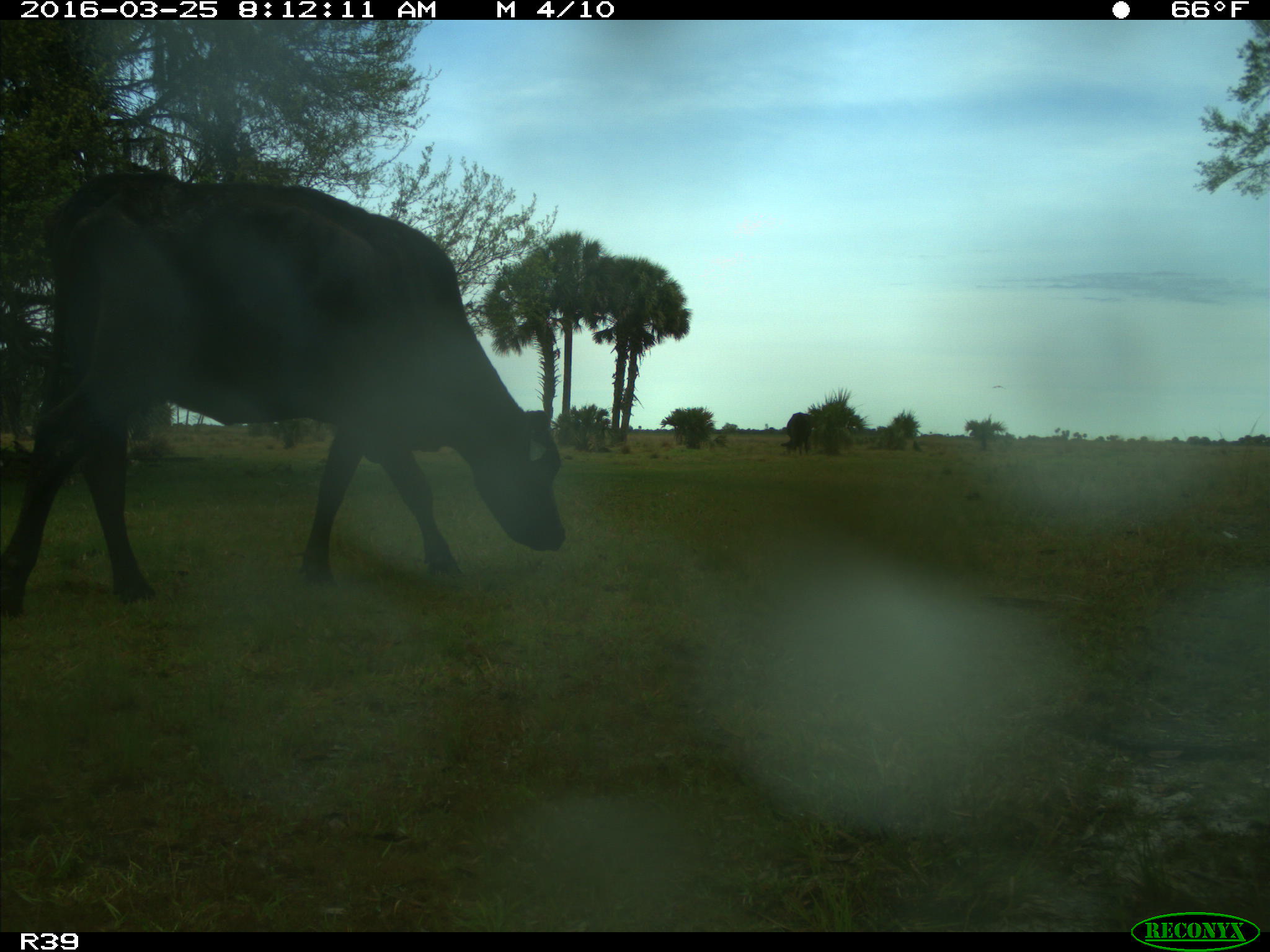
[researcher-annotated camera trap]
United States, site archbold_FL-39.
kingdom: Animalia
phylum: Chordata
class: Mammalia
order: Artiodactyla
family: Bovidae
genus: Bos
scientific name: Bos taurus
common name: domestic cow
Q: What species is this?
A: Bos taurus (domestic cow).